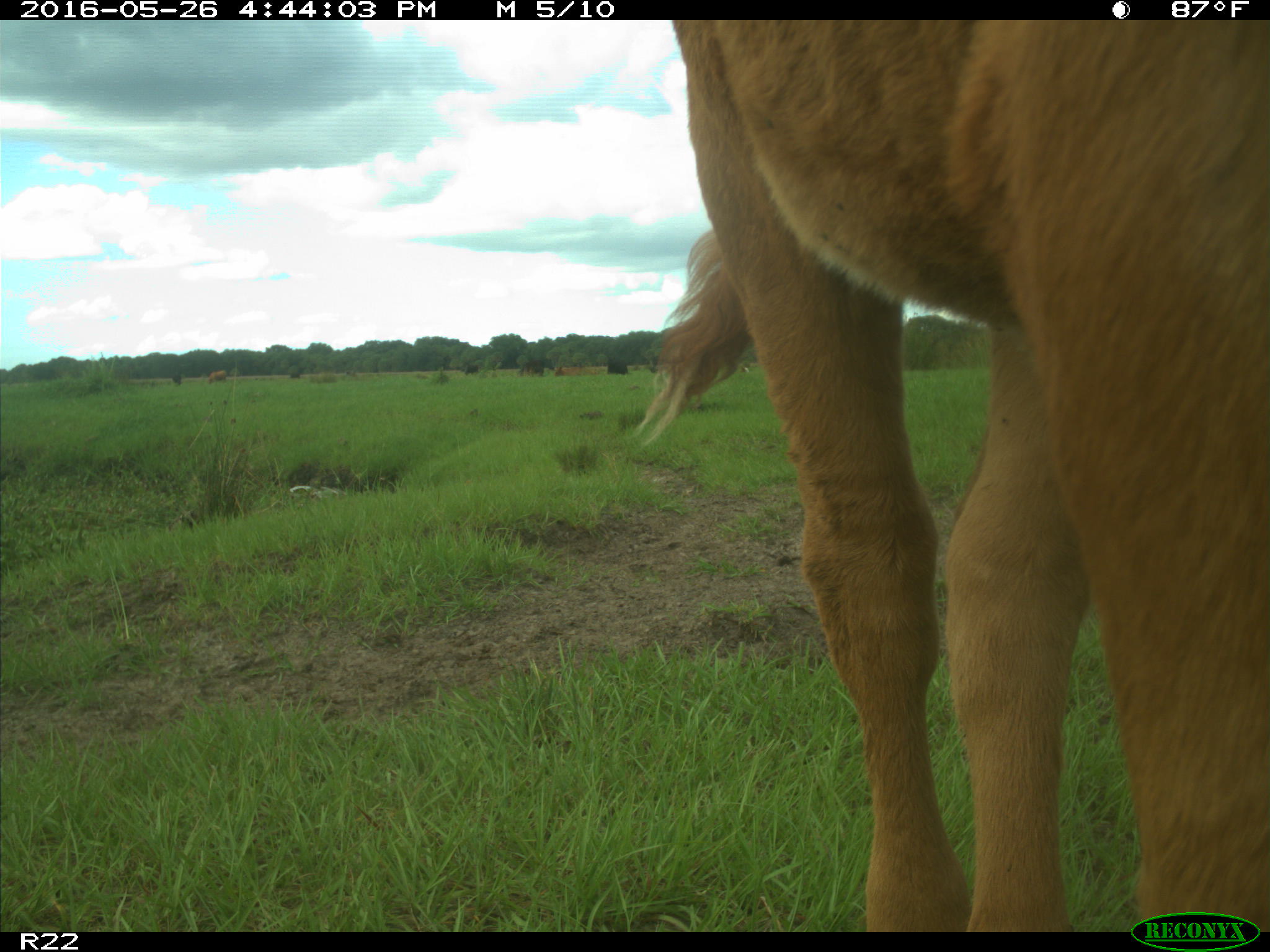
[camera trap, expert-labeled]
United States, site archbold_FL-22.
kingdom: Animalia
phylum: Chordata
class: Mammalia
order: Artiodactyla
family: Bovidae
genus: Bos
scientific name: Bos taurus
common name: domestic cow